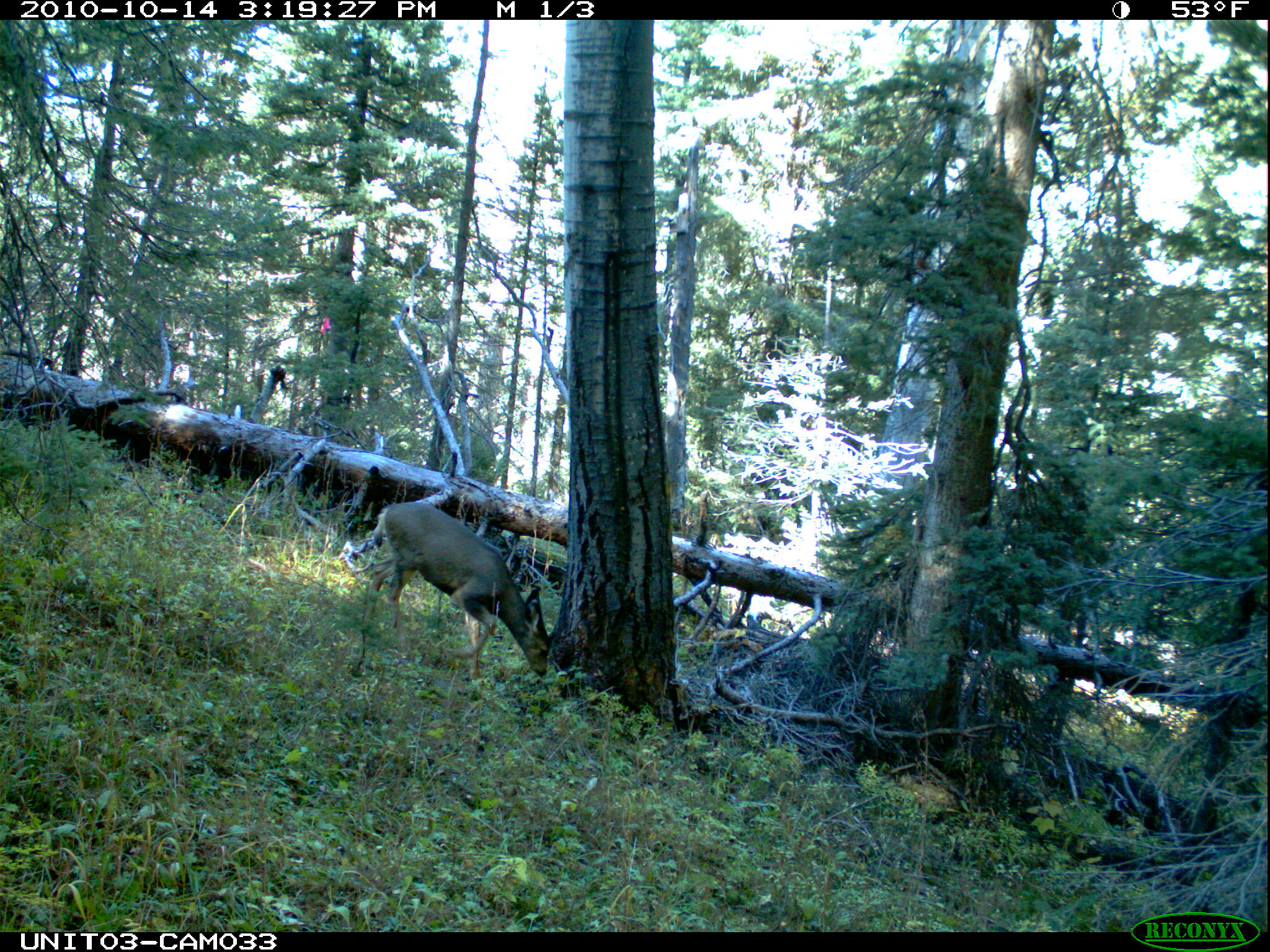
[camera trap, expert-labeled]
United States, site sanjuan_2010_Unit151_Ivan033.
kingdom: Animalia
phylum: Chordata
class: Mammalia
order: Artiodactyla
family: Cervidae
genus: Odocoileus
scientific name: Odocoileus hemionus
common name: mule deer